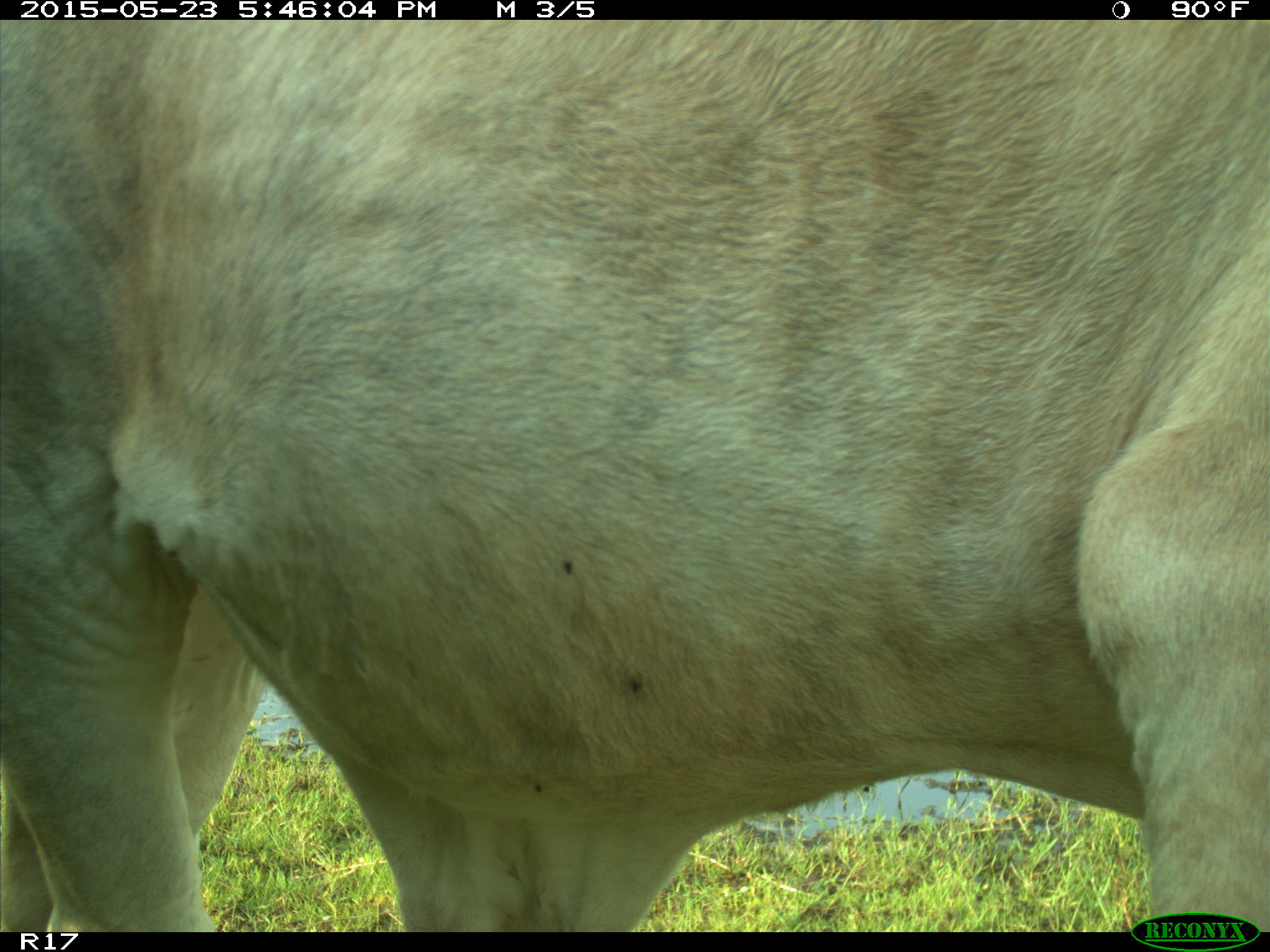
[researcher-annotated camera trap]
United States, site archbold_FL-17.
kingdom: Animalia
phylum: Chordata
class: Mammalia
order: Artiodactyla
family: Bovidae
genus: Bos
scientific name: Bos taurus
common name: domestic cow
Bos taurus (domestic cow).